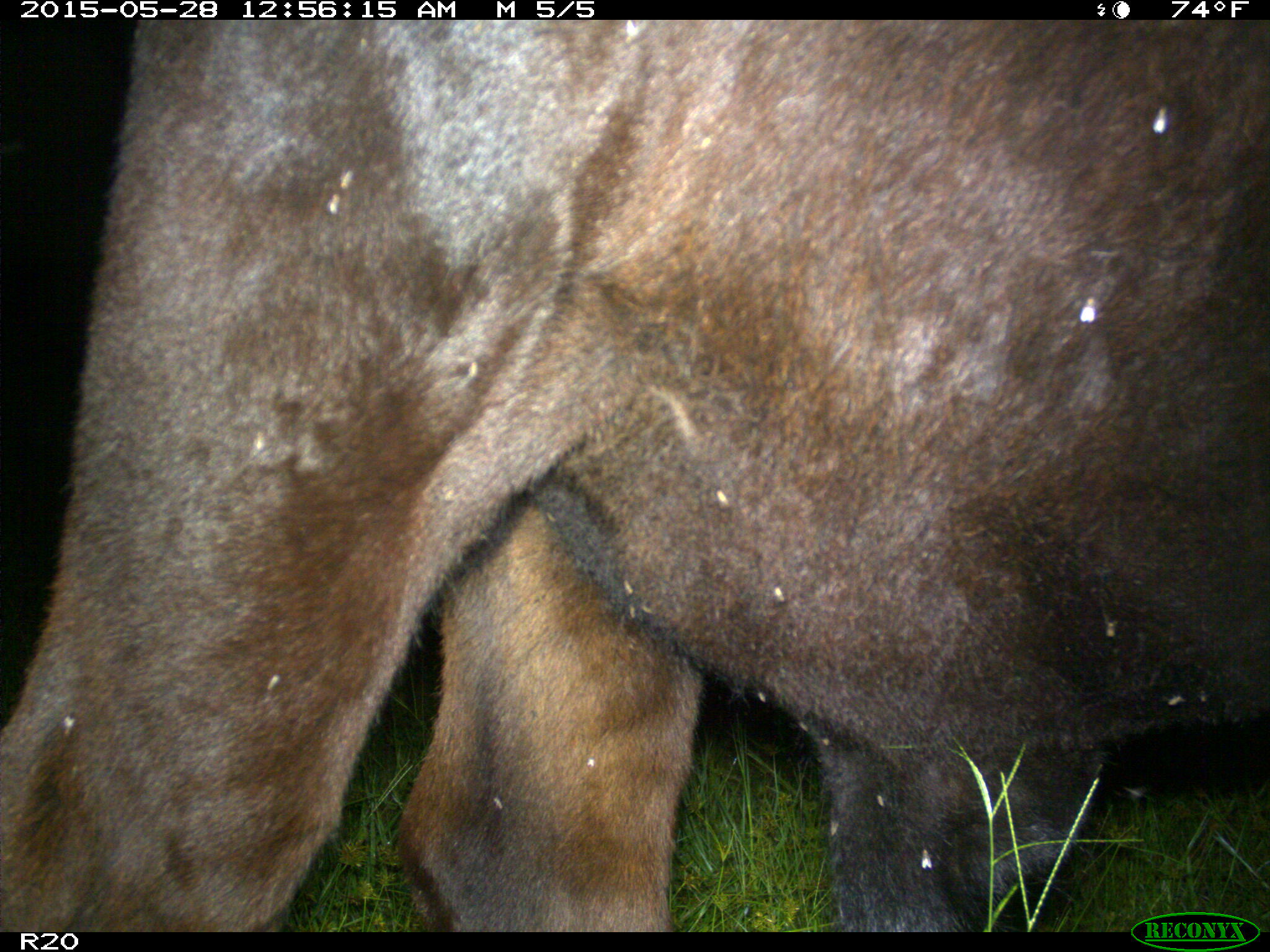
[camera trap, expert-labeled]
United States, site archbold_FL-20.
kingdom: Animalia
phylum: Chordata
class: Mammalia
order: Artiodactyla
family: Bovidae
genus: Bos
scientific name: Bos taurus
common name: domestic cow